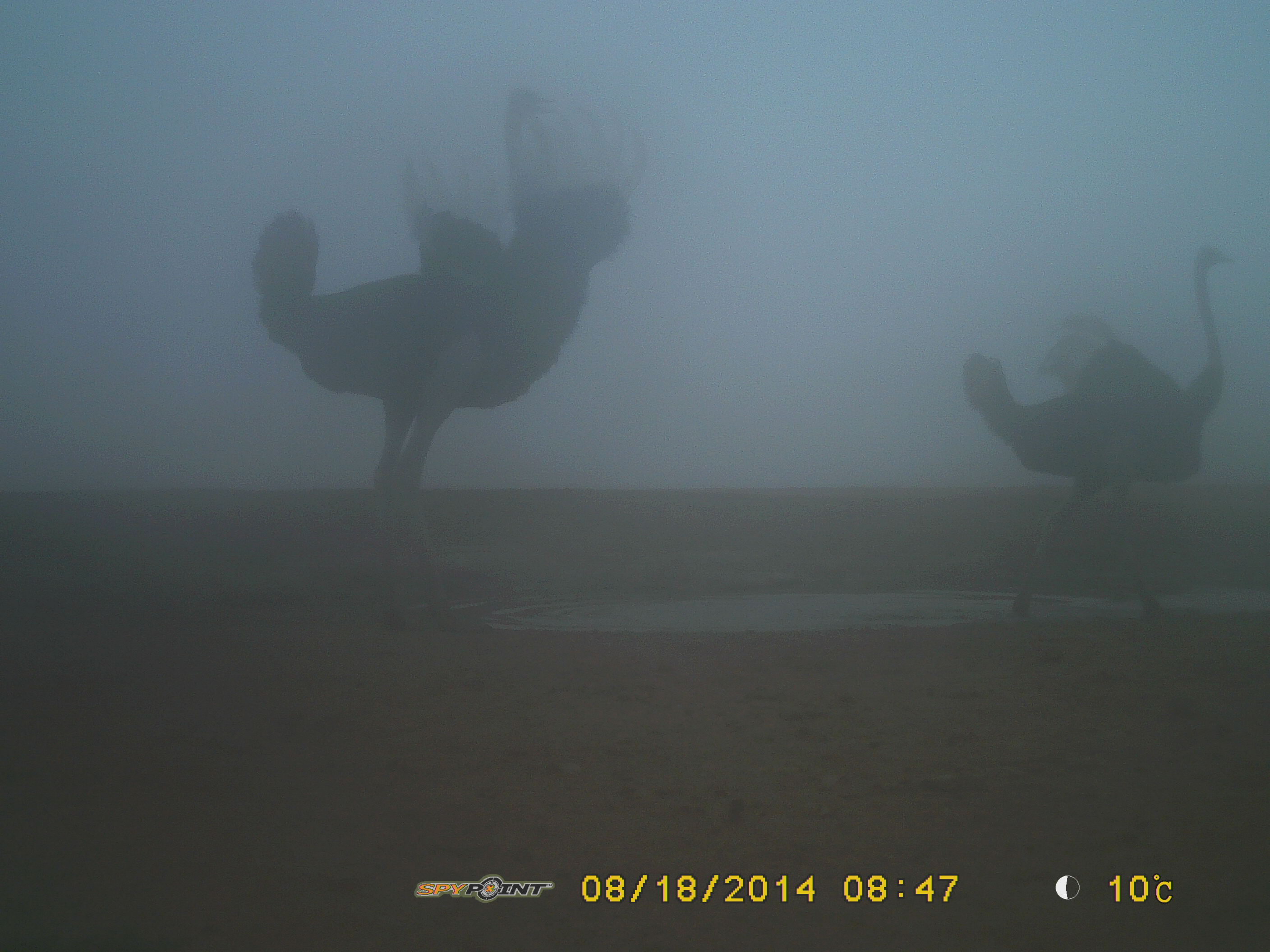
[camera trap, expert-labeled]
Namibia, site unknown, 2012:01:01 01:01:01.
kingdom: Animalia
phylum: Chordata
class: Aves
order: Struthioniformes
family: Struthionidae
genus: Struthio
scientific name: Struthio camelus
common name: common ostrich